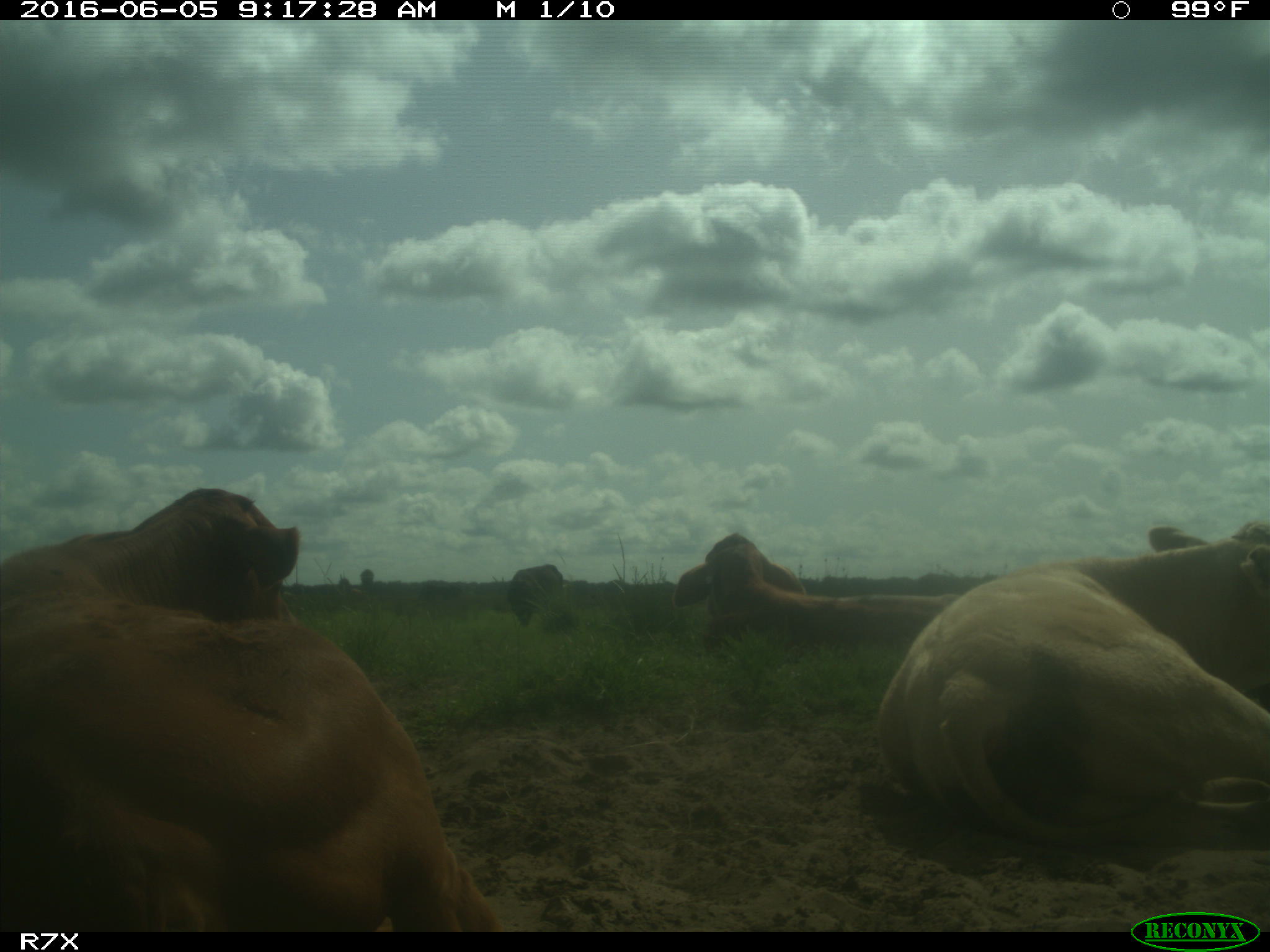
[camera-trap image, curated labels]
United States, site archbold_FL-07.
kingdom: Animalia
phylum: Chordata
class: Mammalia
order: Artiodactyla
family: Bovidae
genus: Bos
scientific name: Bos taurus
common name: domestic cow